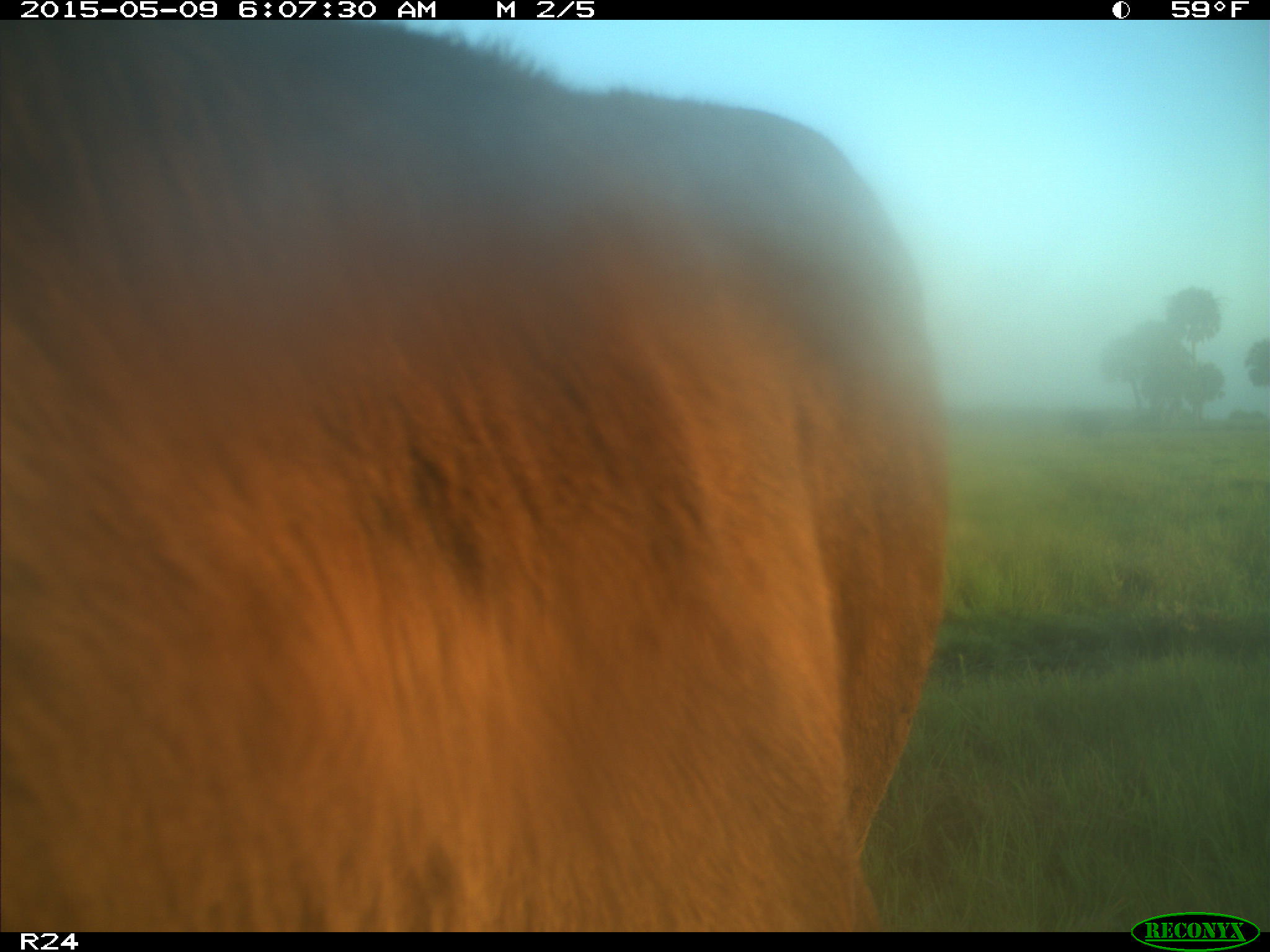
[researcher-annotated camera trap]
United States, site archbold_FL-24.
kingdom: Animalia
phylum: Chordata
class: Mammalia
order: Artiodactyla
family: Bovidae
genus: Bos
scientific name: Bos taurus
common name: domestic cow